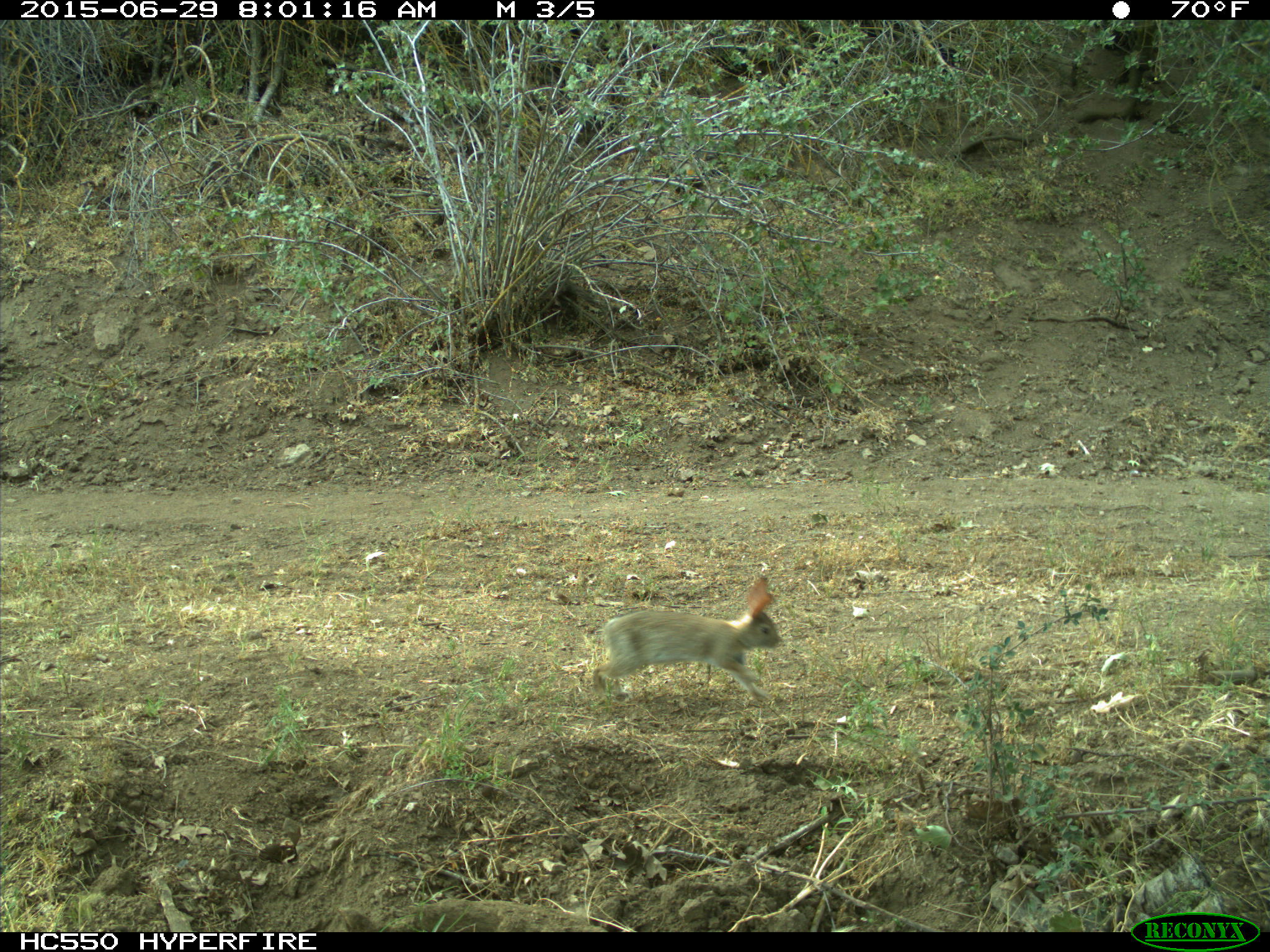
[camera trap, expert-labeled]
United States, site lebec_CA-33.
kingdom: Animalia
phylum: Chordata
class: Mammalia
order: Lagomorpha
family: Leporidae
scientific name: Leporidae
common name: rabbits and hares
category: unidentified rabbit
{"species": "unidentified rabbit (rabbits and hares) (Leporidae)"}